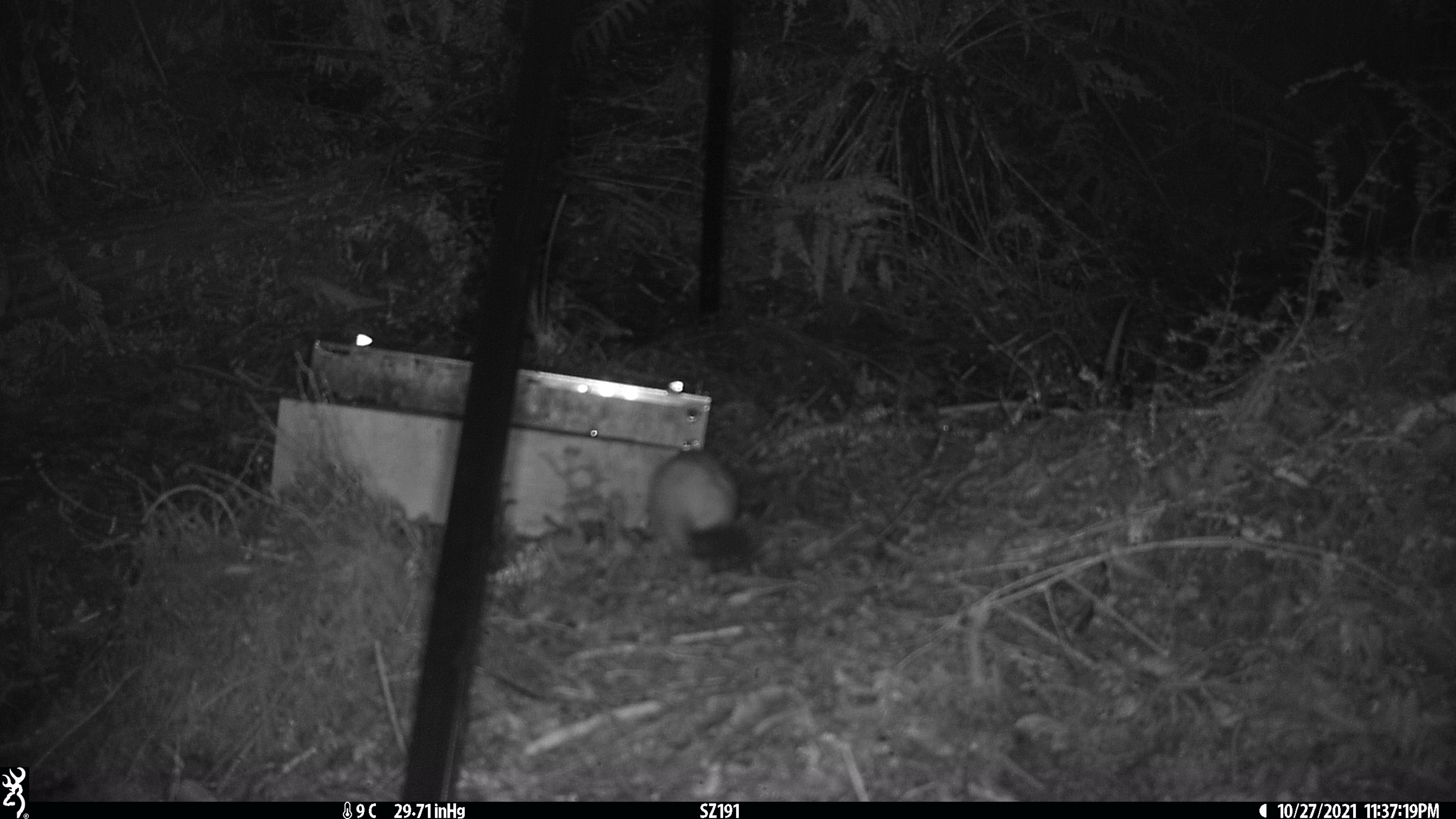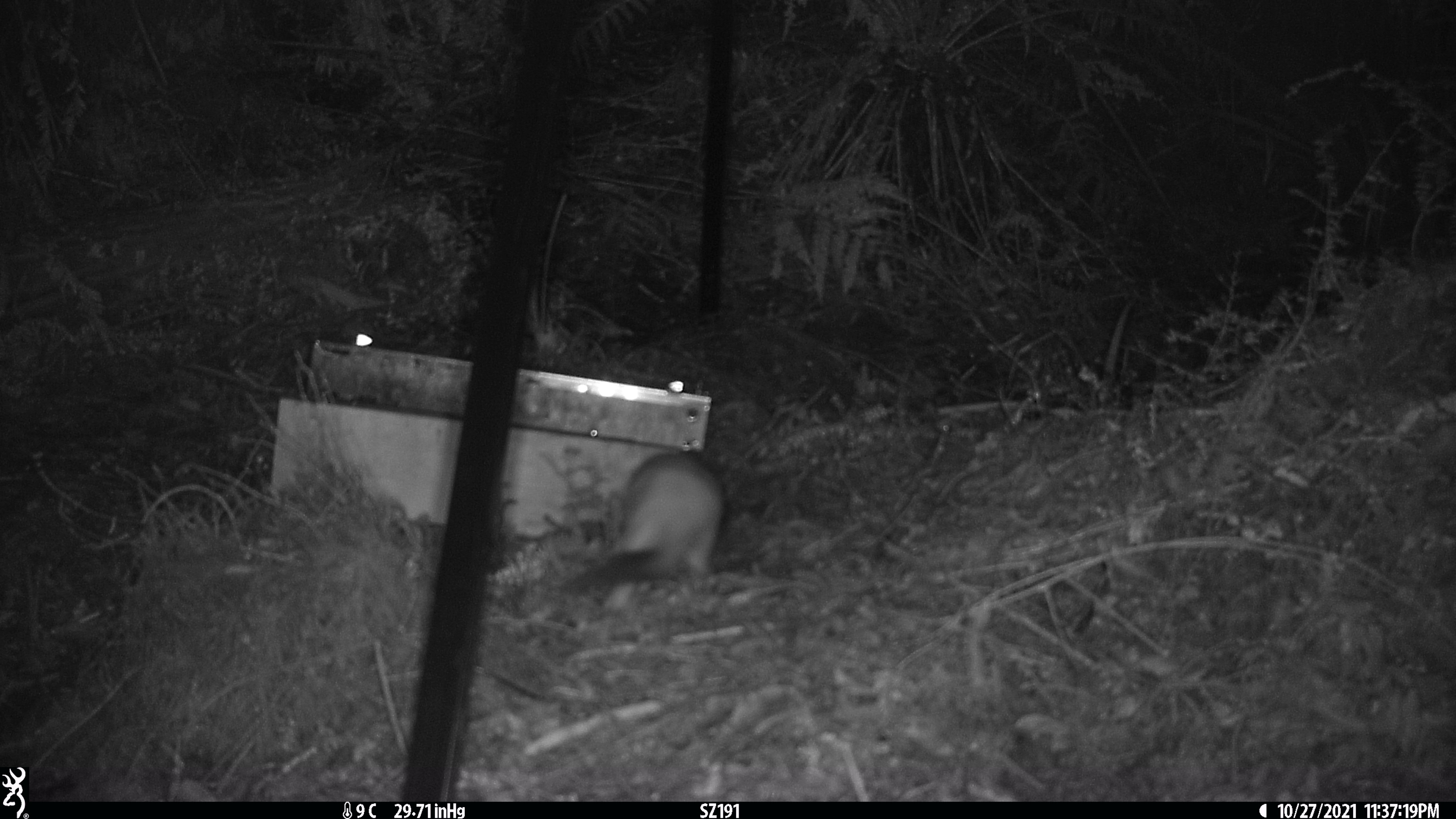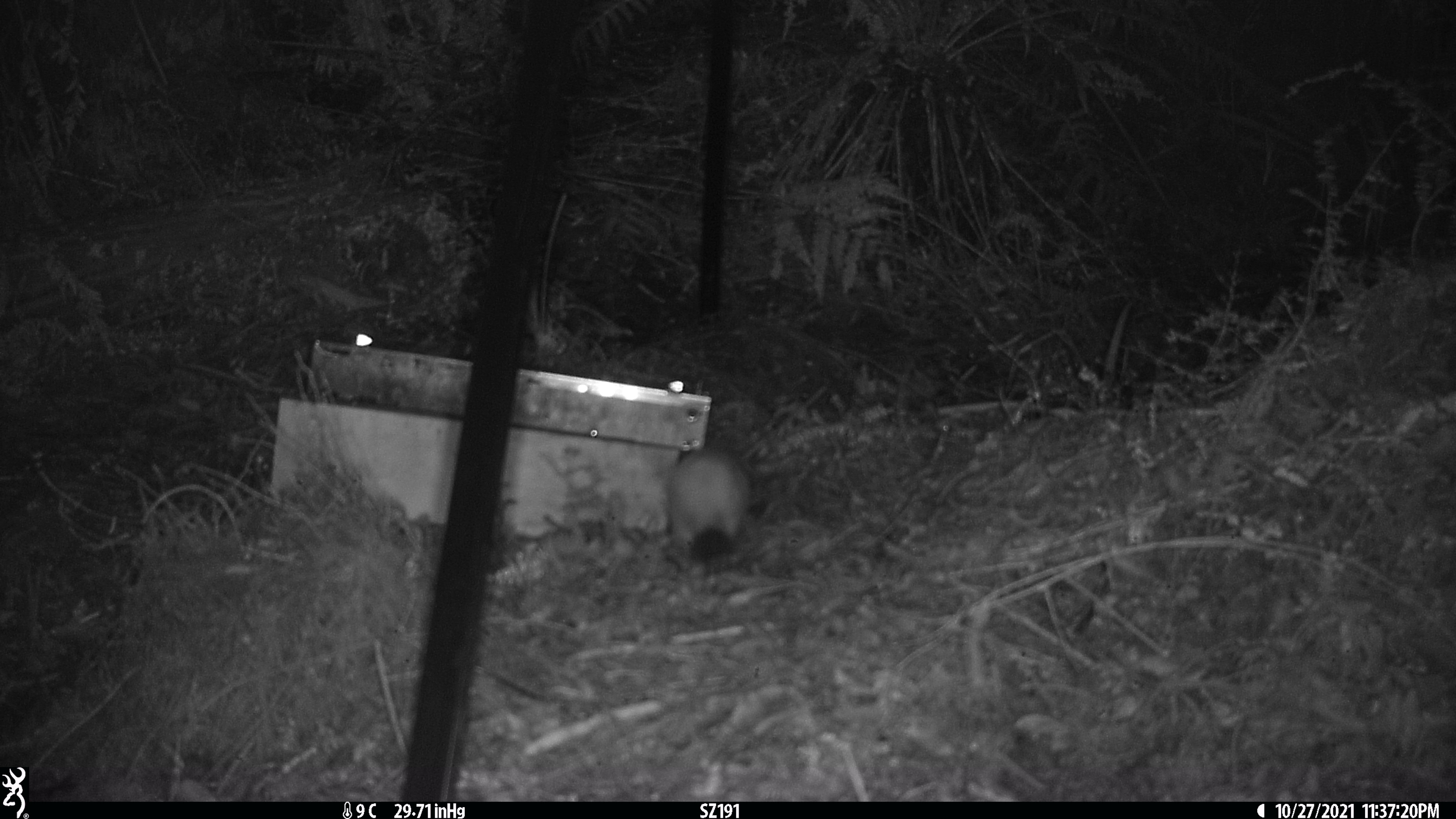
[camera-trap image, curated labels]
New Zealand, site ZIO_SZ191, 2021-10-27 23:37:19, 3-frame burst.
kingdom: Animalia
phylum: Chordata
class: Mammalia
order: Carnivora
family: Mustelidae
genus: Mustela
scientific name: Mustela erminea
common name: stoat